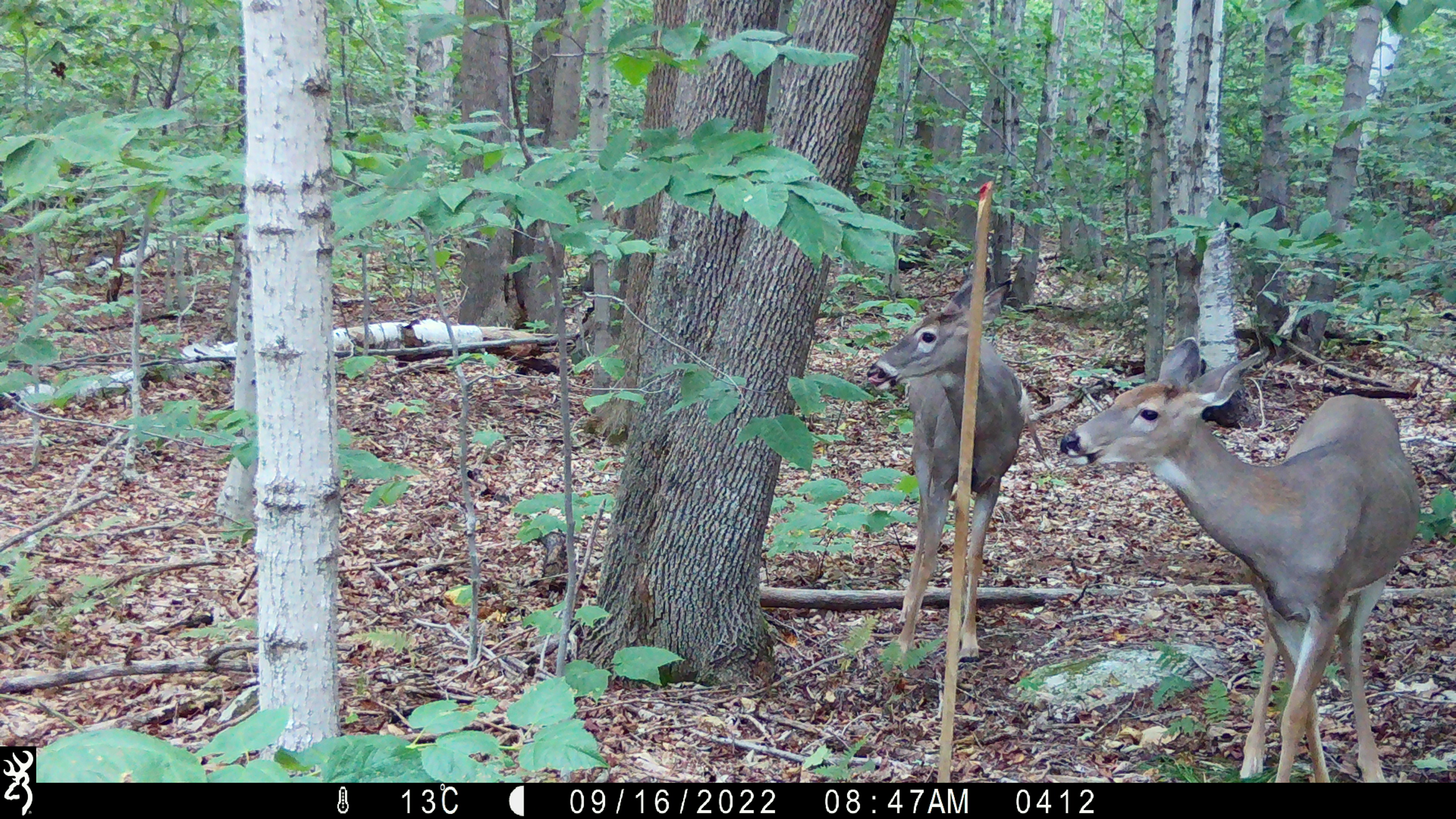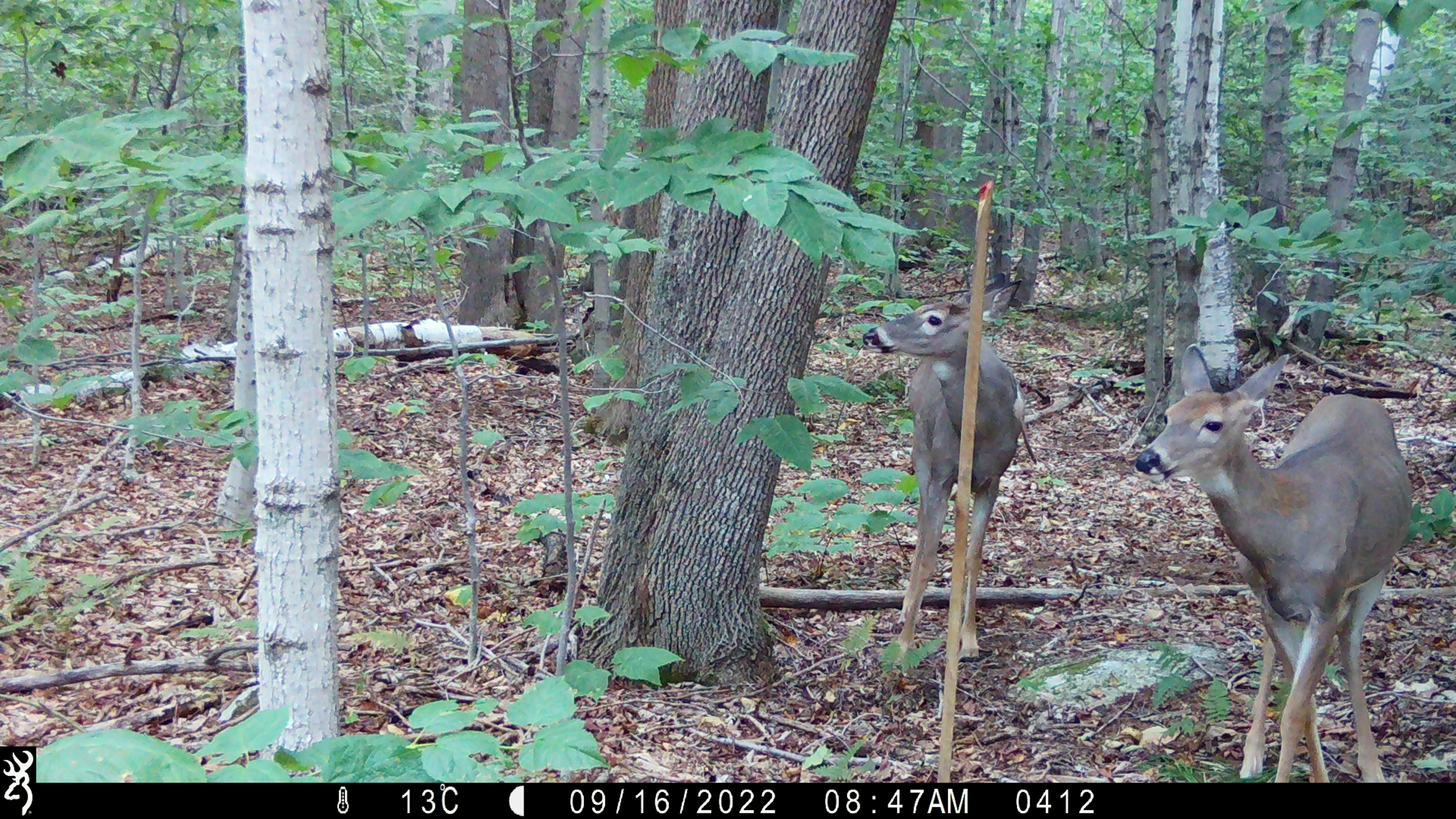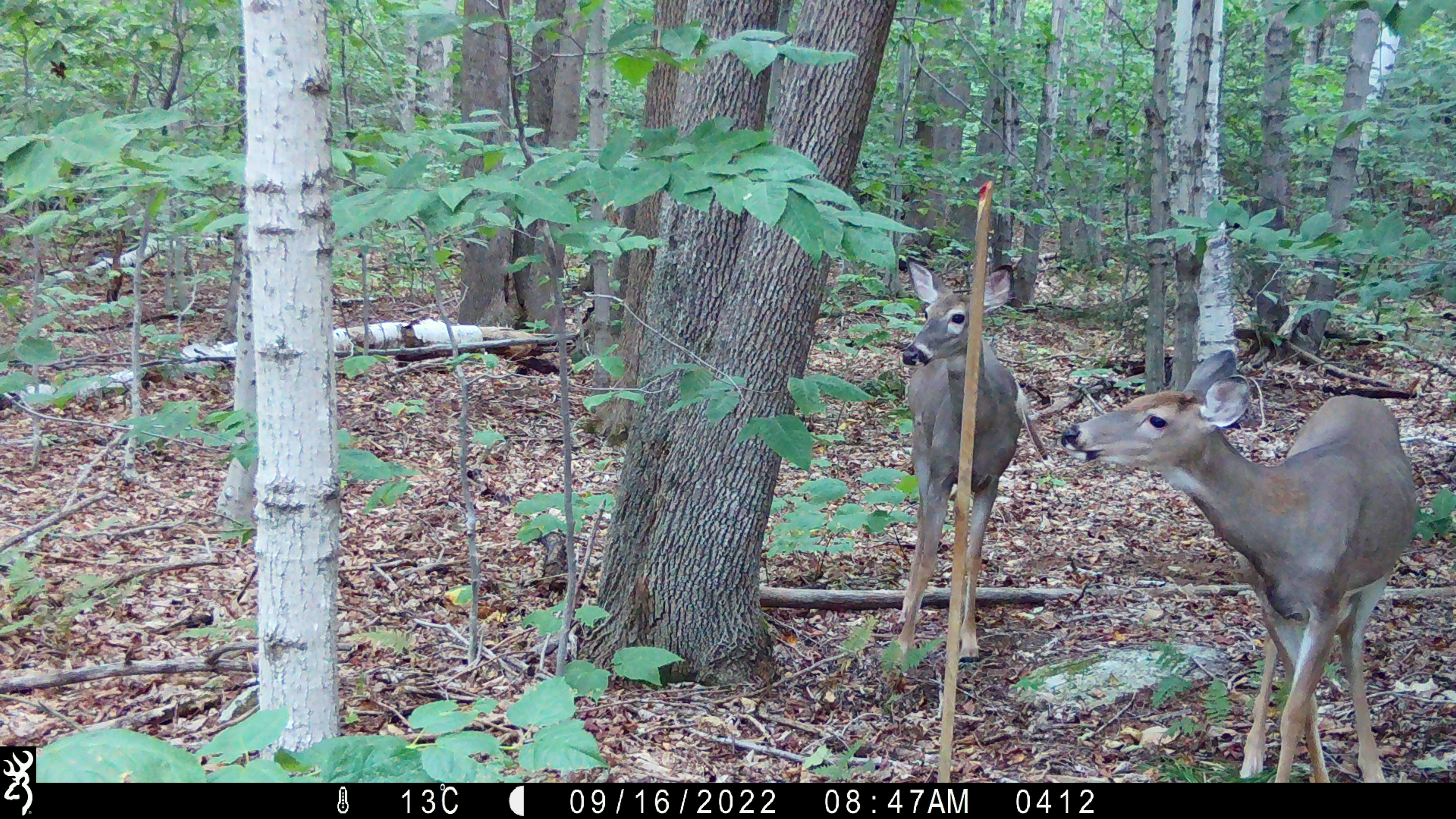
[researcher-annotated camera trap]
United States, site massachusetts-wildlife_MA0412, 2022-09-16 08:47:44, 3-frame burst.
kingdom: Animalia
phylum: Chordata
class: Mammalia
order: Artiodactyla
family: Cervidae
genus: Odocoileus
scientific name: Odocoileus virginianus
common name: white-tailed deer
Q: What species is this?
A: White-tailed deer (Odocoileus virginianus).